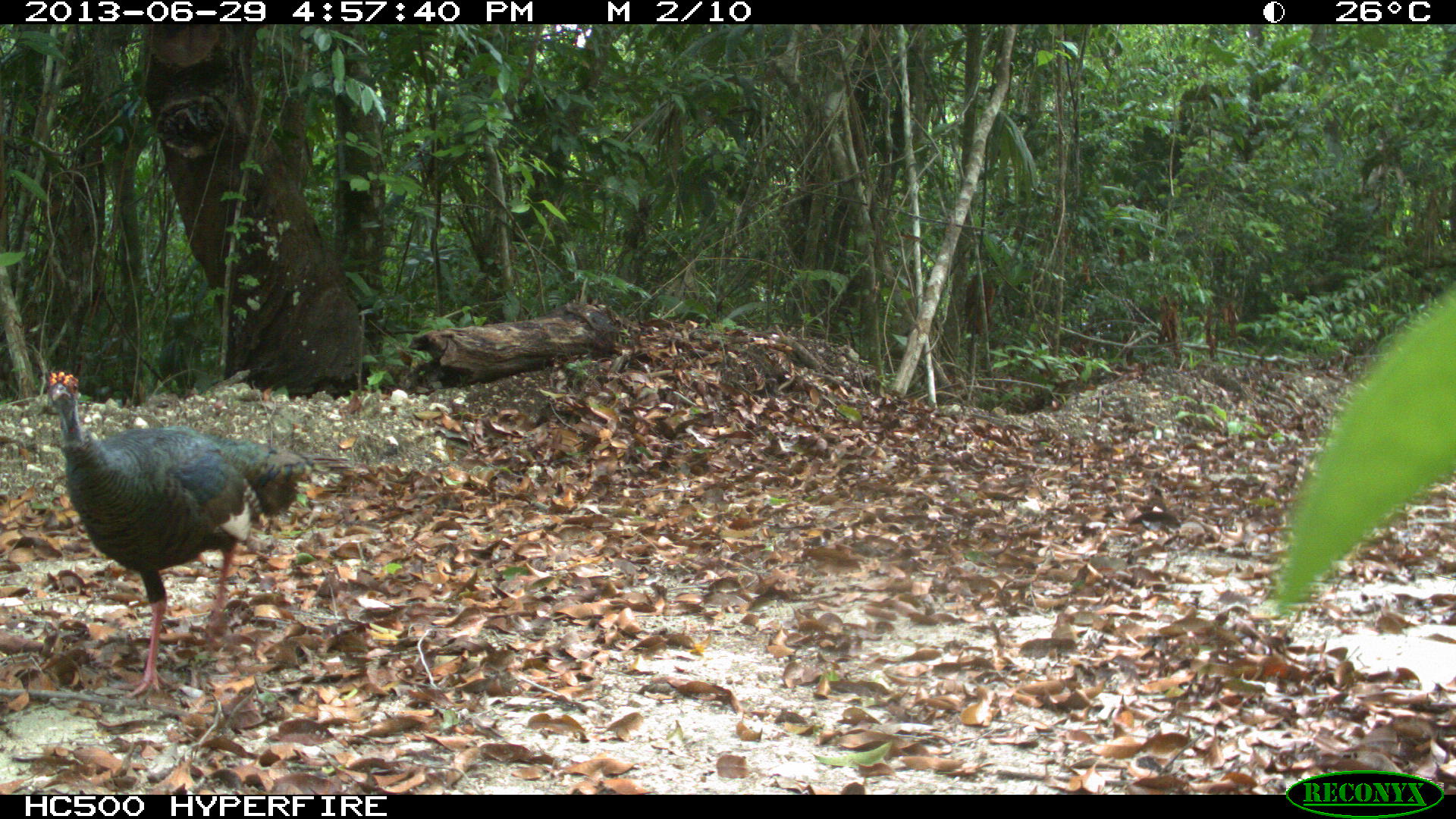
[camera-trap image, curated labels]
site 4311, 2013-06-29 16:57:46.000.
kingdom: Animalia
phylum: Chordata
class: Aves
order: Galliformes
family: Phasianidae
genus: Meleagris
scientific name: Meleagris ocellata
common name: ocellated turkey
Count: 2.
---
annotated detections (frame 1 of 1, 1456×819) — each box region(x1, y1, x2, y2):
meleagris ocellata: region(45, 369, 355, 700)